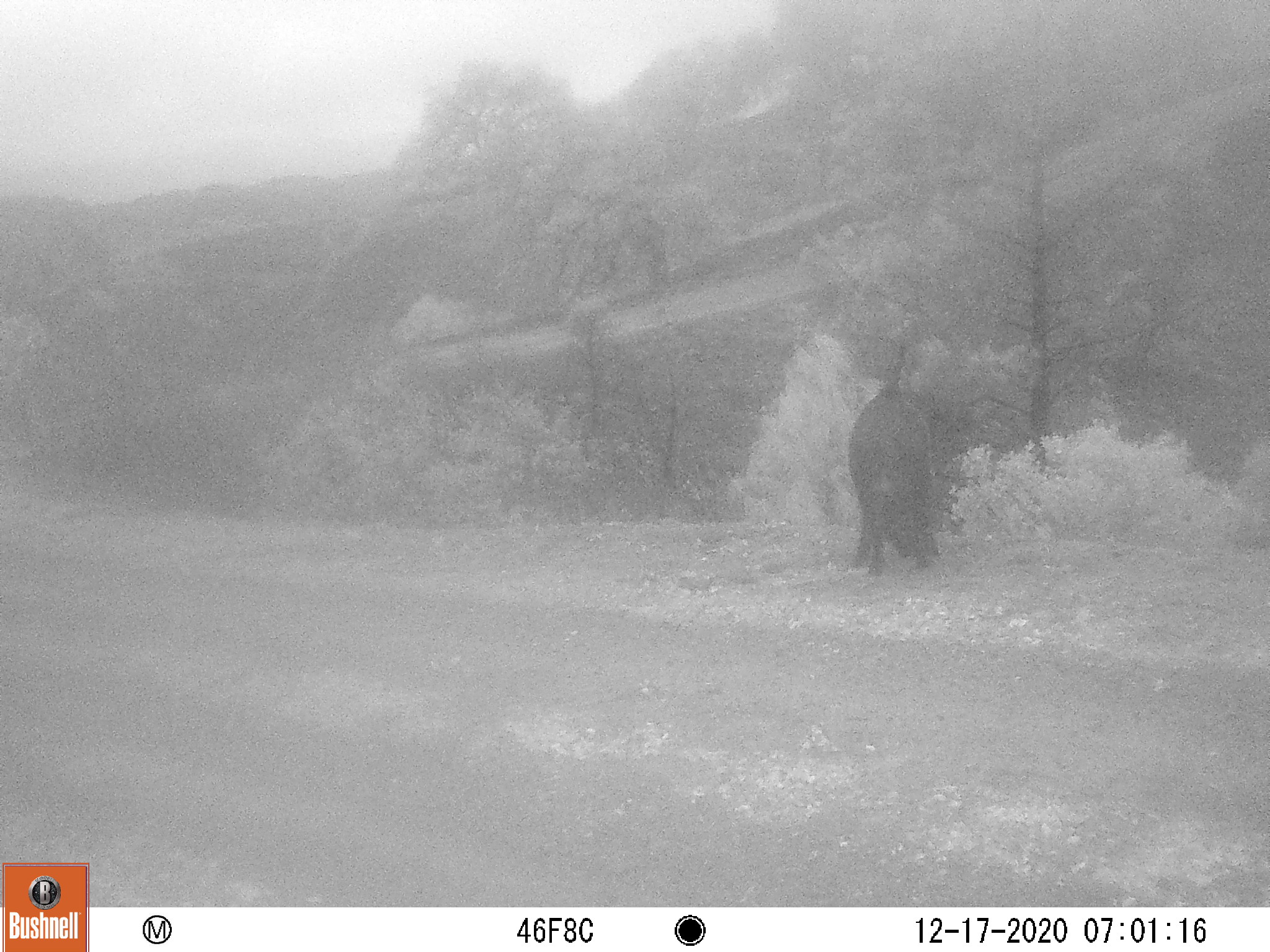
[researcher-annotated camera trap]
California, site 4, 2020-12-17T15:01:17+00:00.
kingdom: Animalia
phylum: Chordata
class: Mammalia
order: Artiodactyla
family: Suidae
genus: Sus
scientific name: Sus scrofa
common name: wild boar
Wild boar (Sus scrofa).